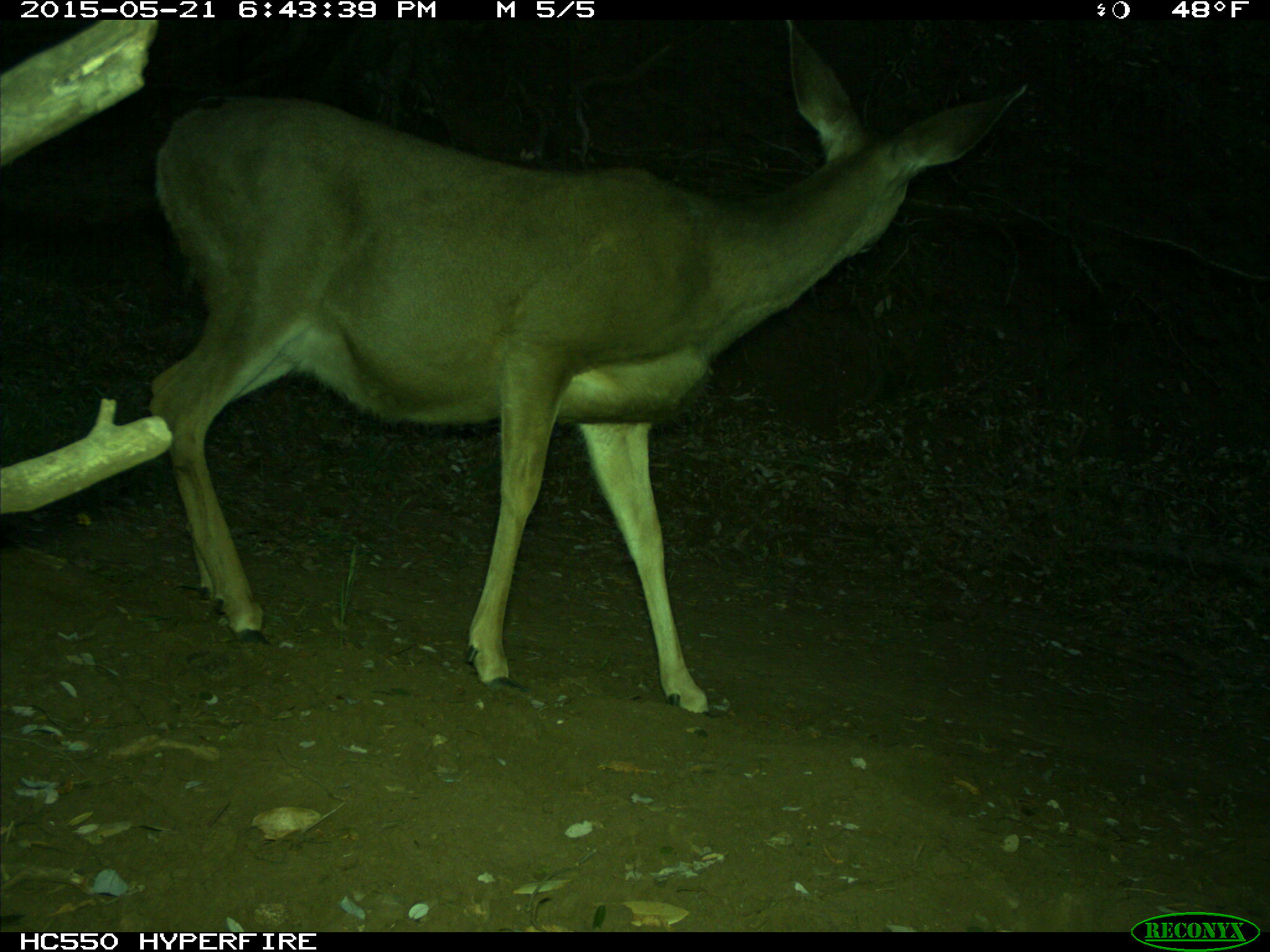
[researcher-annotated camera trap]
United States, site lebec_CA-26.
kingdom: Animalia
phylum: Chordata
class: Mammalia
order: Artiodactyla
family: Cervidae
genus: Odocoileus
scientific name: Odocoileus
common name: deer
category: unidentified deer